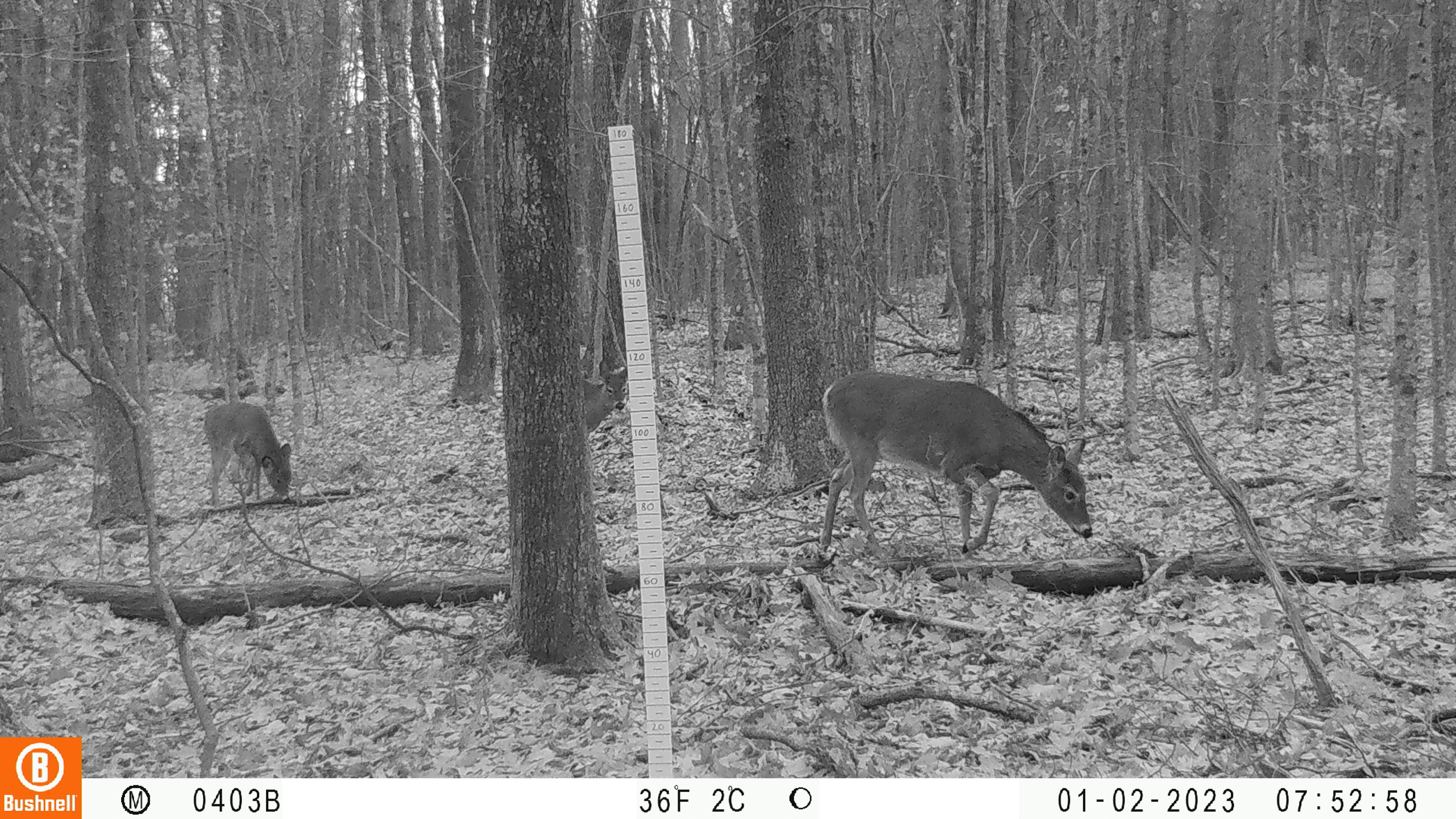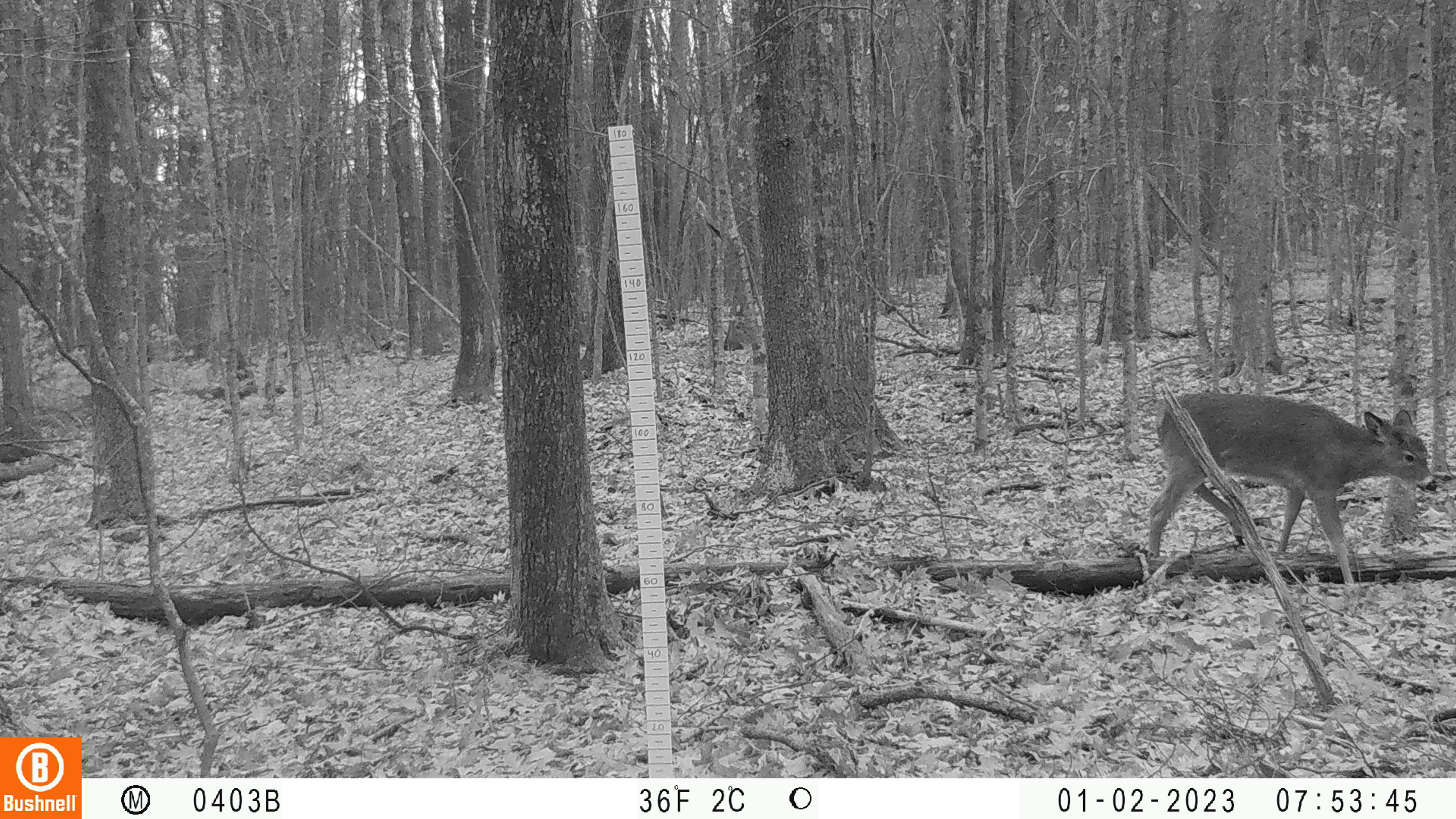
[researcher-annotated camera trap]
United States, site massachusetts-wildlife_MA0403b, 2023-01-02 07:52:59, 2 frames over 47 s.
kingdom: Animalia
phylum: Chordata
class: Mammalia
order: Artiodactyla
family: Cervidae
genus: Odocoileus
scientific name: Odocoileus virginianus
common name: white-tailed deer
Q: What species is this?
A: White-tailed deer (Odocoileus virginianus).